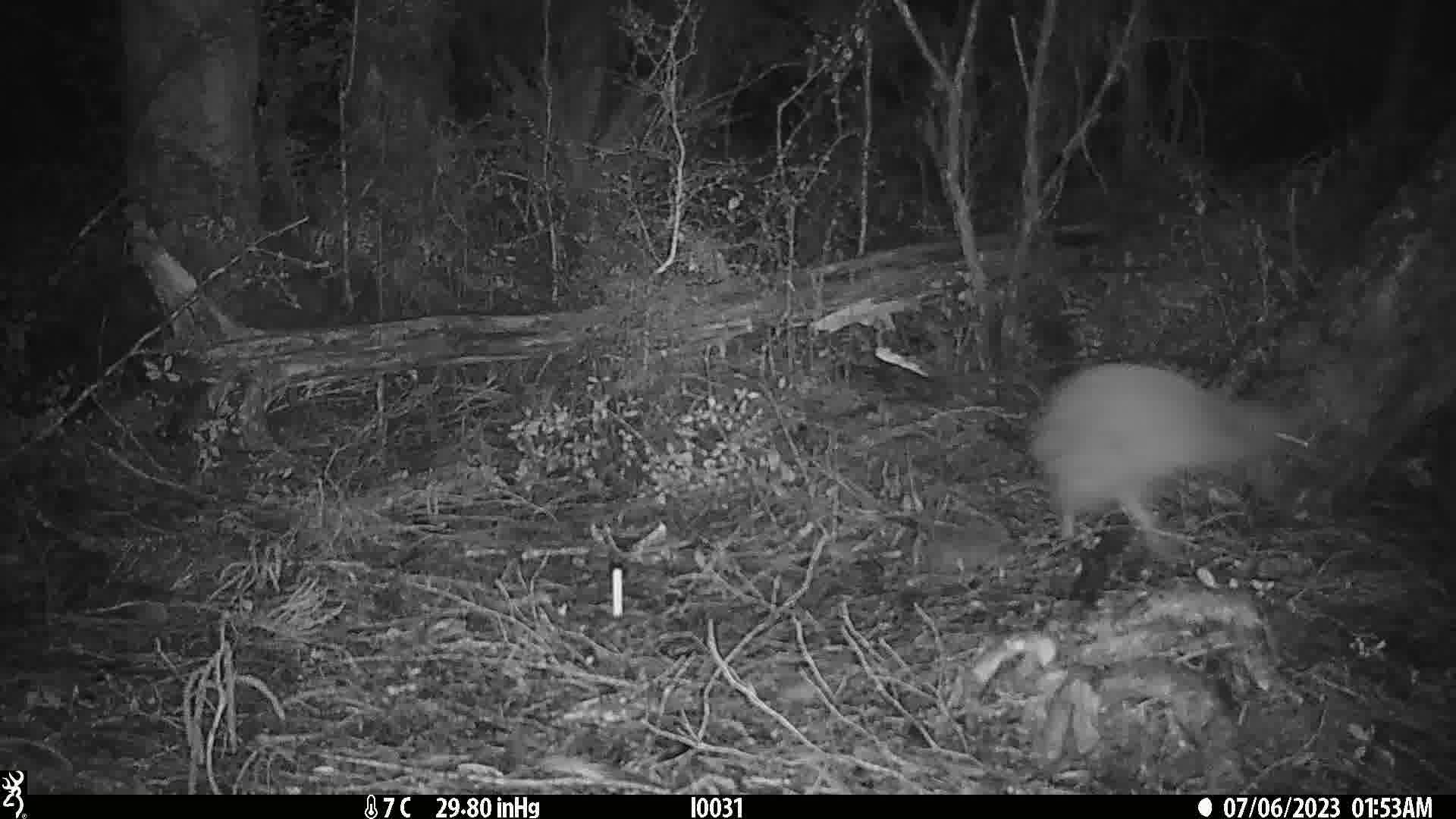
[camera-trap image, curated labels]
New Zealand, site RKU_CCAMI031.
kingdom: Animalia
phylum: Chordata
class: Aves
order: Apterygiformes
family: Apterygidae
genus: Apteryx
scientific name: Apteryx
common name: kiwi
Kiwi (Apteryx).